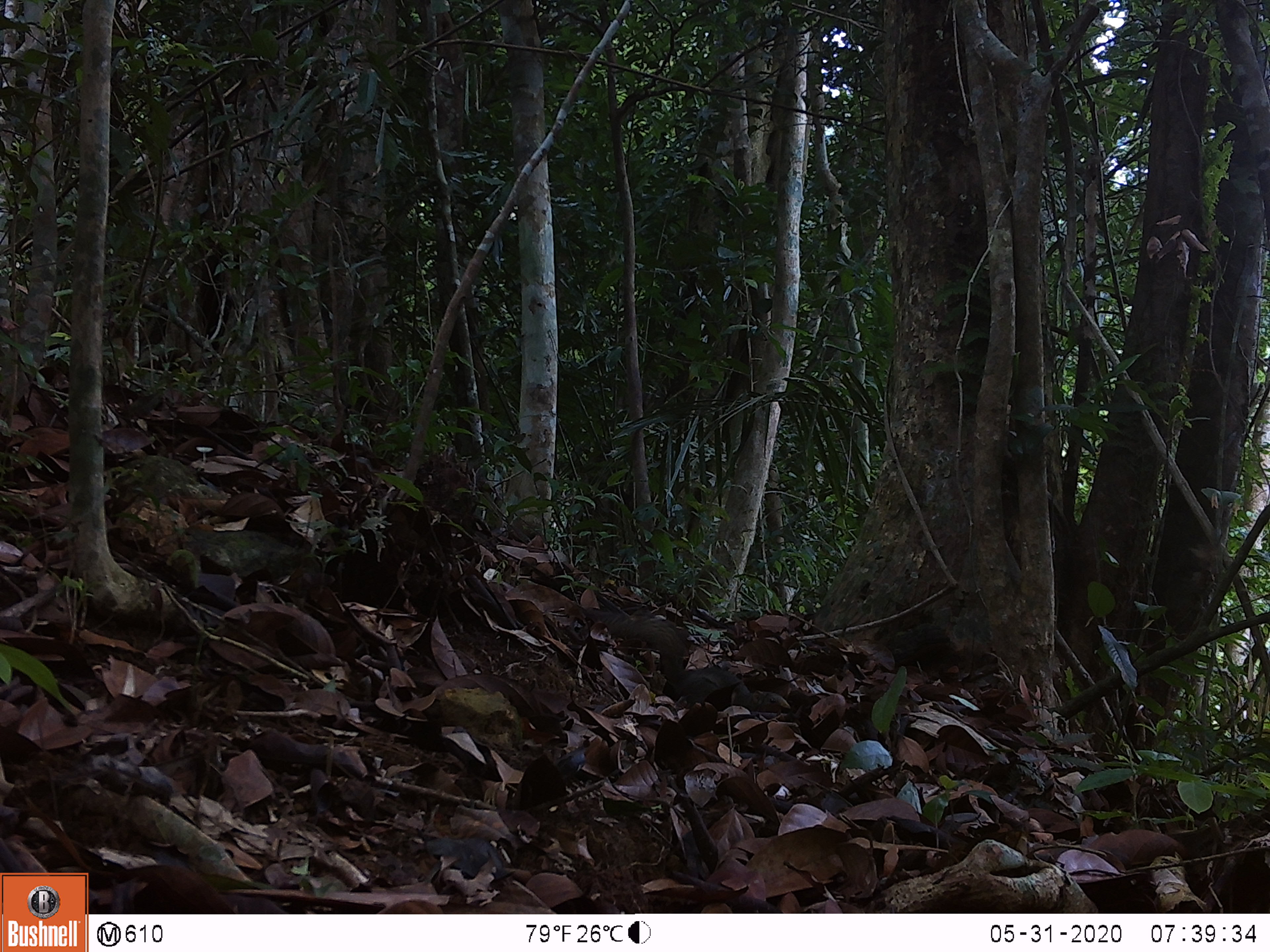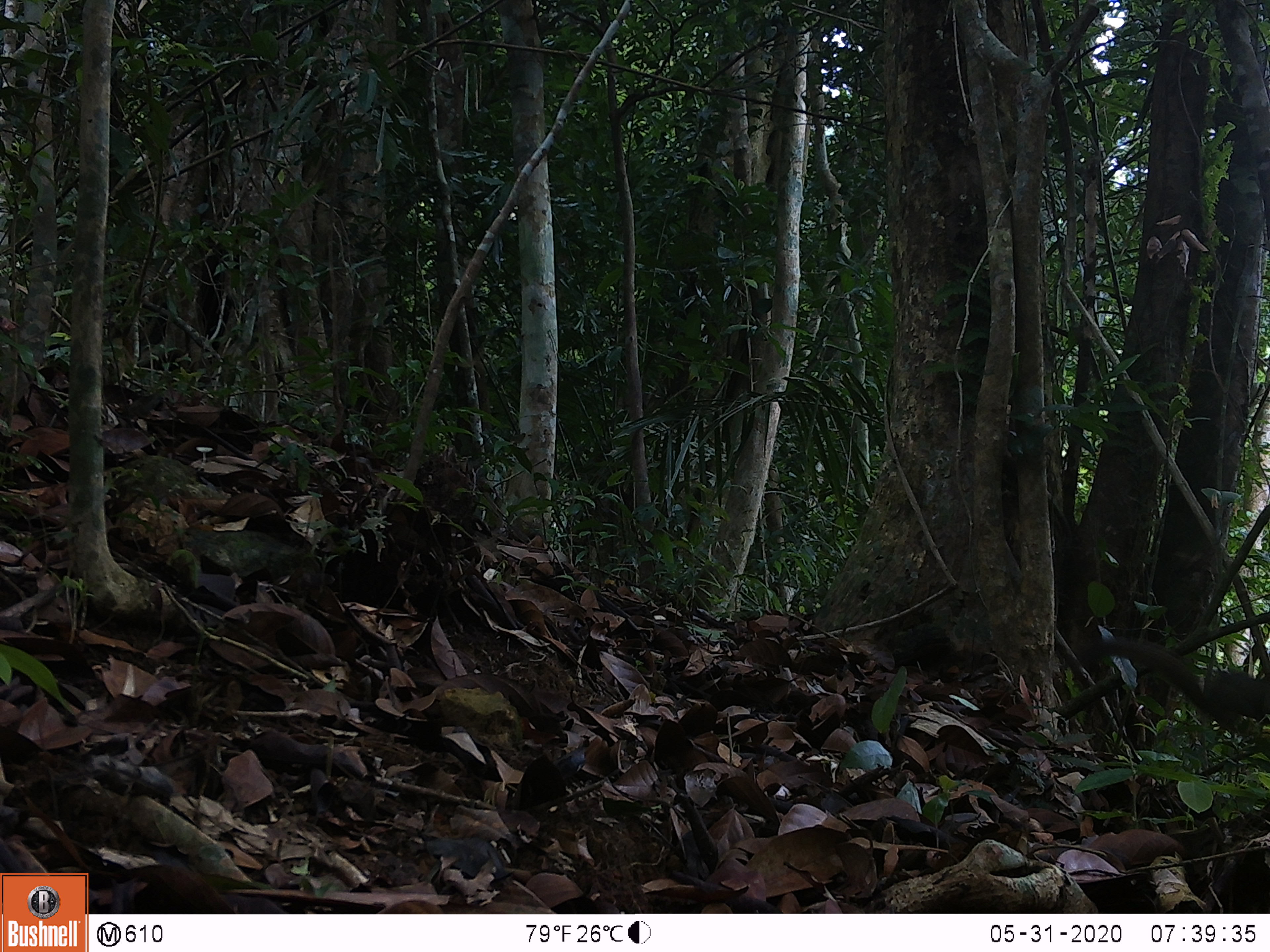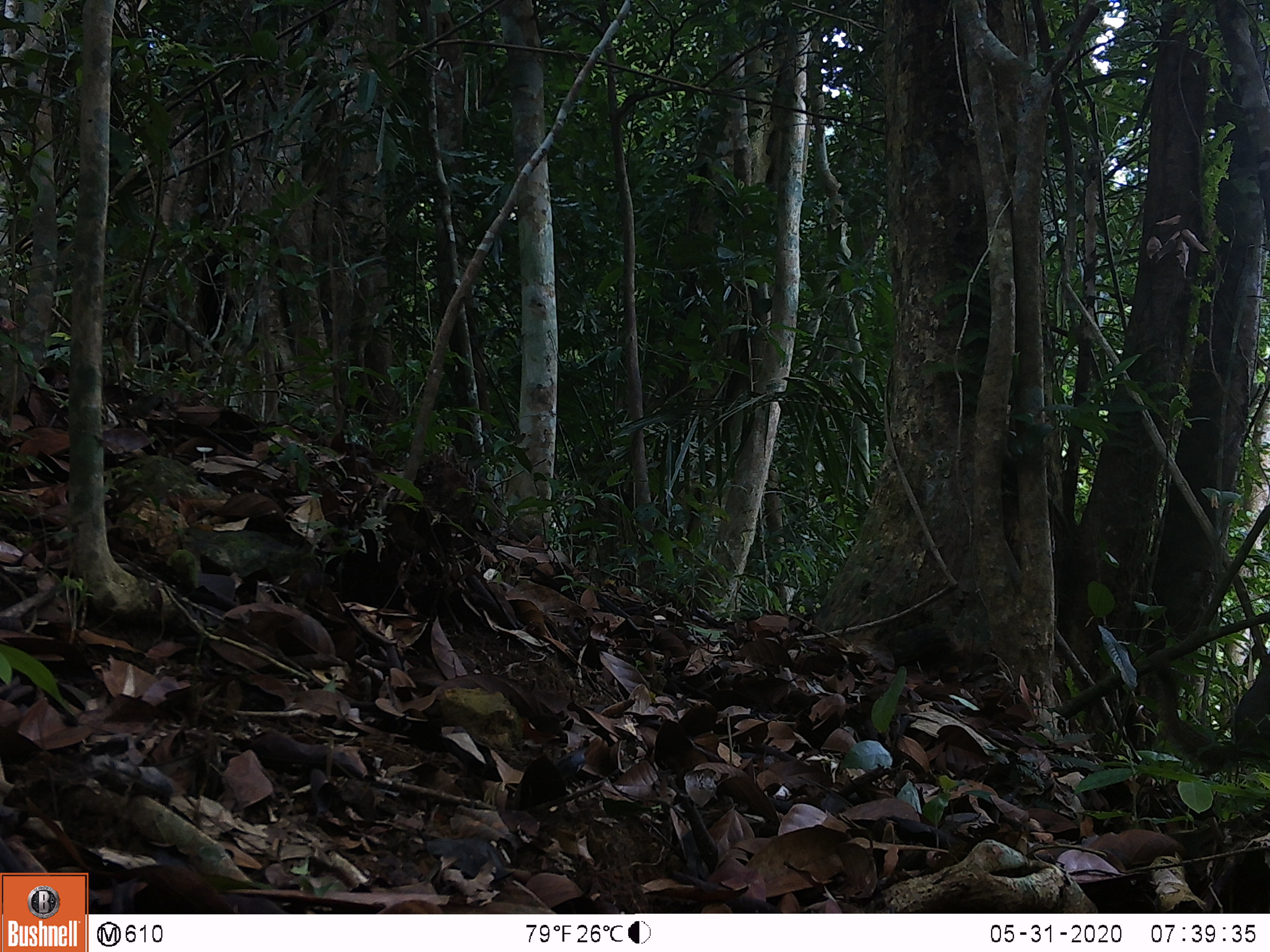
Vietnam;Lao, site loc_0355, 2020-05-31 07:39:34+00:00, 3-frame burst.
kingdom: Animalia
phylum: Chordata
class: Mammalia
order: Rodentia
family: Sciuridae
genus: Callosciurus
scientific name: Callosciurus erythraeus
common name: pallas's squirrel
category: pallass squirrel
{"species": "pallass squirrel (pallas's squirrel) (Callosciurus erythraeus)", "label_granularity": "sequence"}